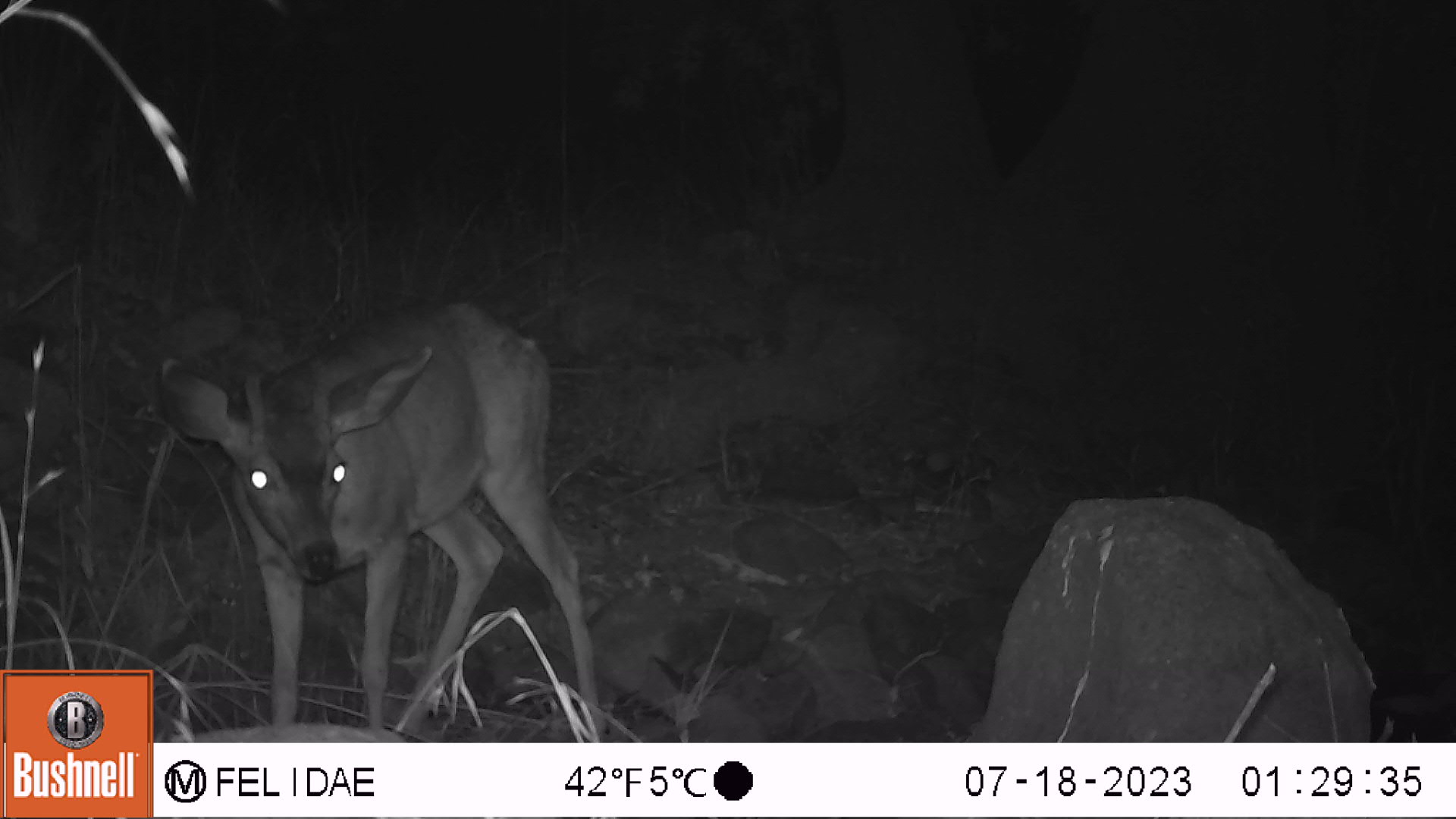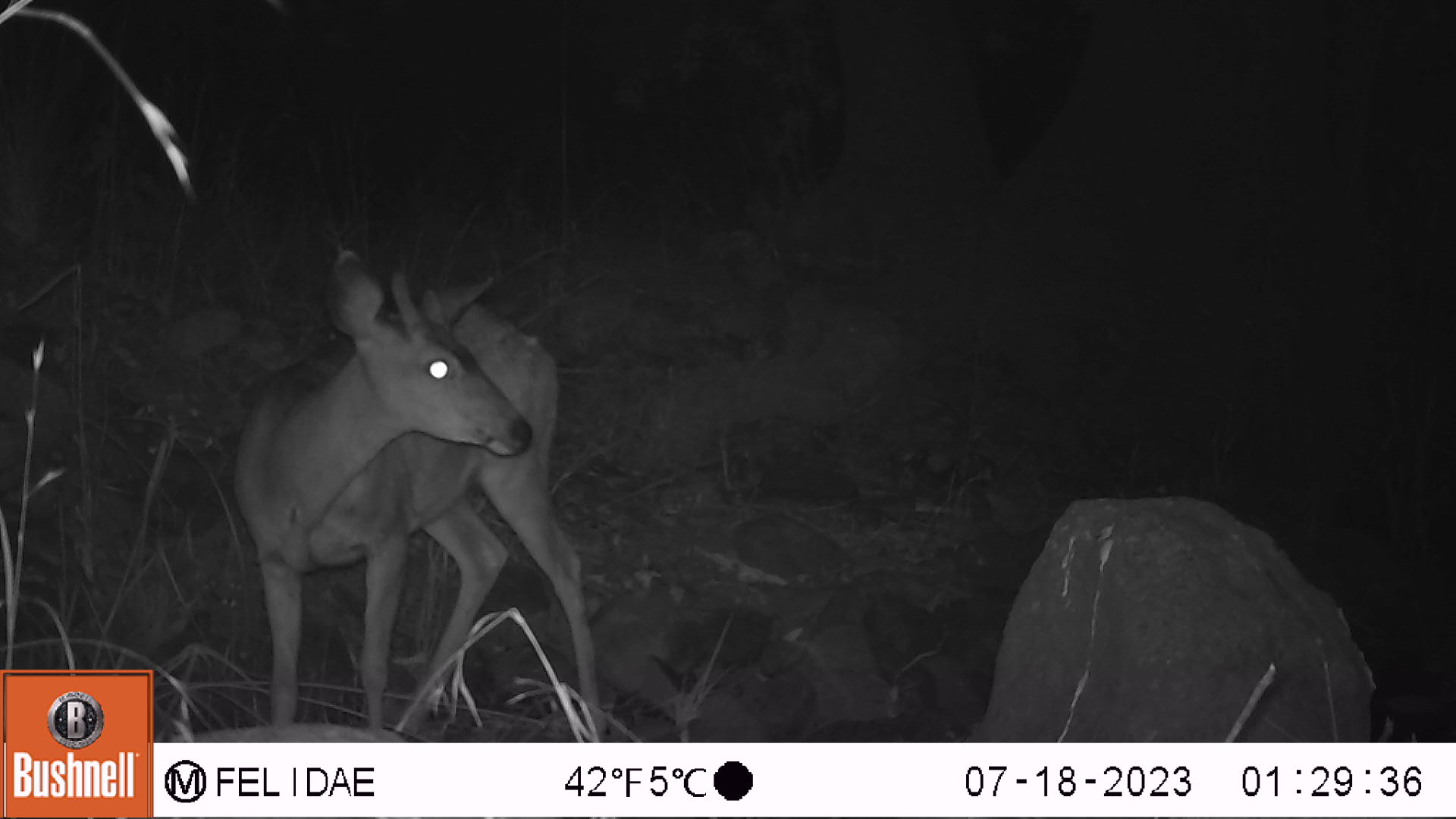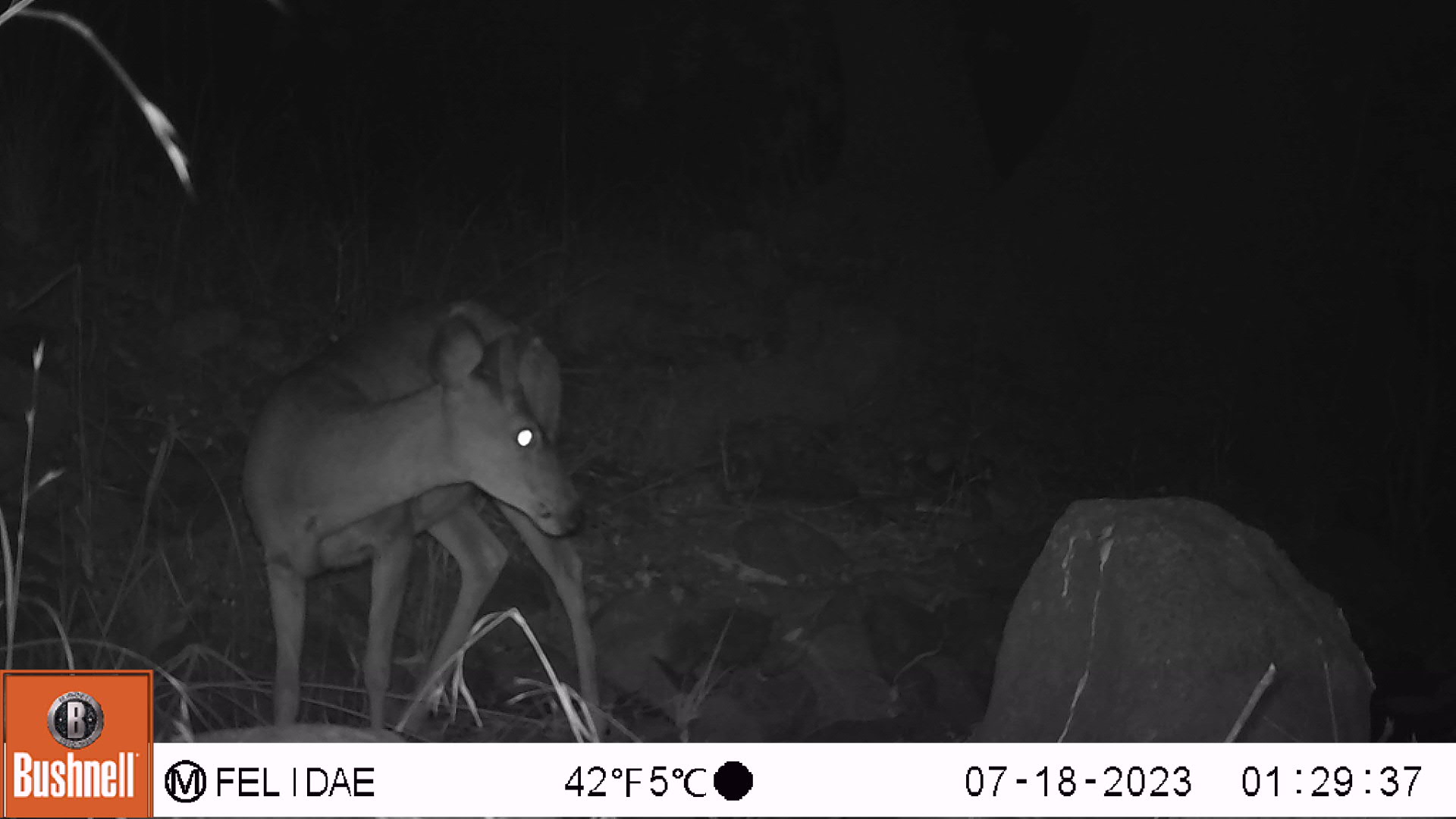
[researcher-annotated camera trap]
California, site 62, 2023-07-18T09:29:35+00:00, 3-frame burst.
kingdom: Animalia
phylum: Chordata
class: Mammalia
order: Artiodactyla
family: Cervidae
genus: Odocoileus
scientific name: Odocoileus hemionus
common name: mule deer